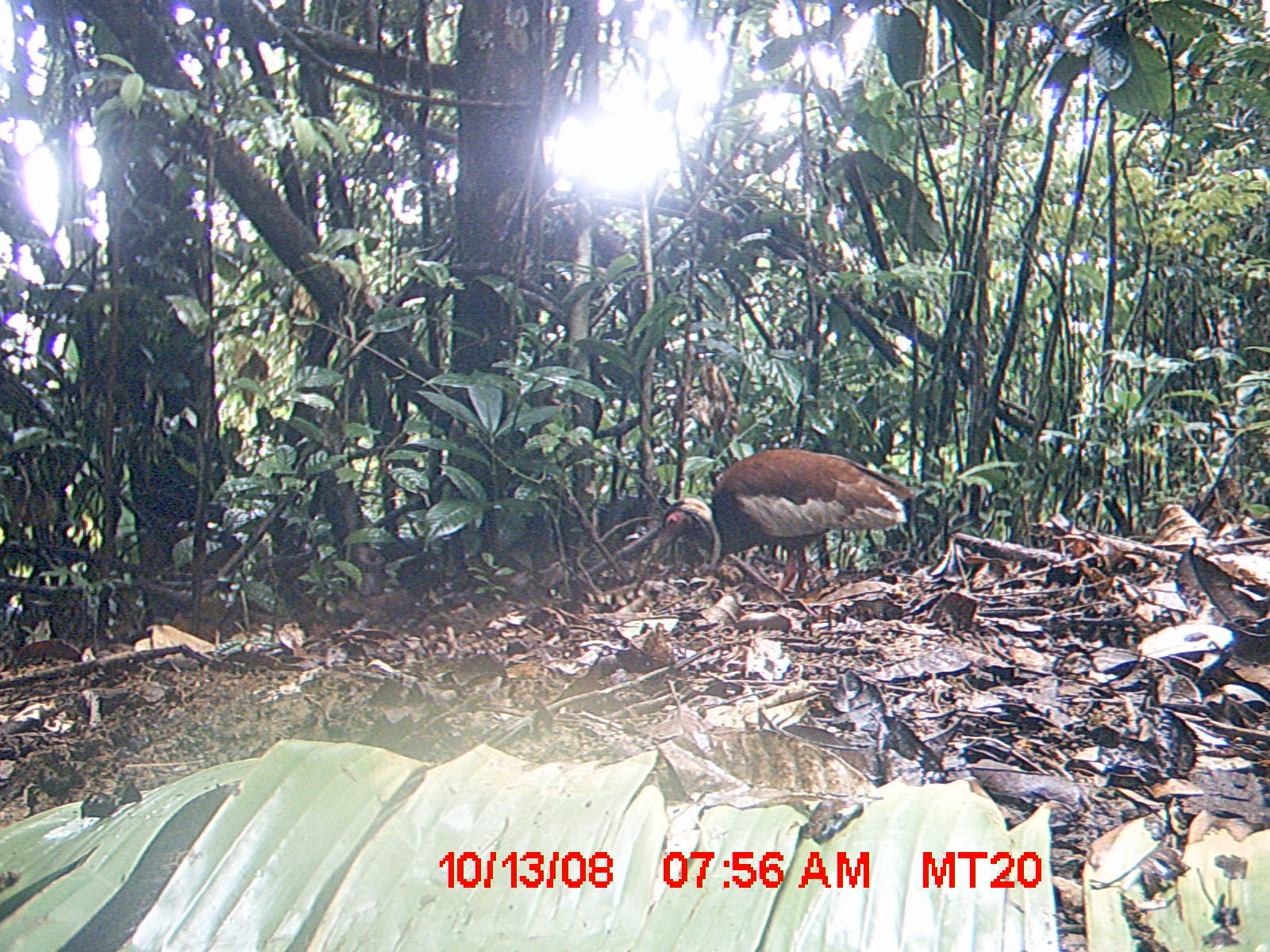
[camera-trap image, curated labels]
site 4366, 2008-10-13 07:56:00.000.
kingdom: Animalia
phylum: Chordata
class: Aves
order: Pelecaniformes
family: Threskiornithidae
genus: Lophotibis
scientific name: Lophotibis cristata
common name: madagascan ibis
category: lophotibis cristataa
Lophotibis cristataa (madagascan ibis) (Lophotibis cristata), count 2.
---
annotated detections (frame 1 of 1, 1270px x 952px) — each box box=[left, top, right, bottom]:
lophotibis cristataa: box=[648, 448, 916, 599]